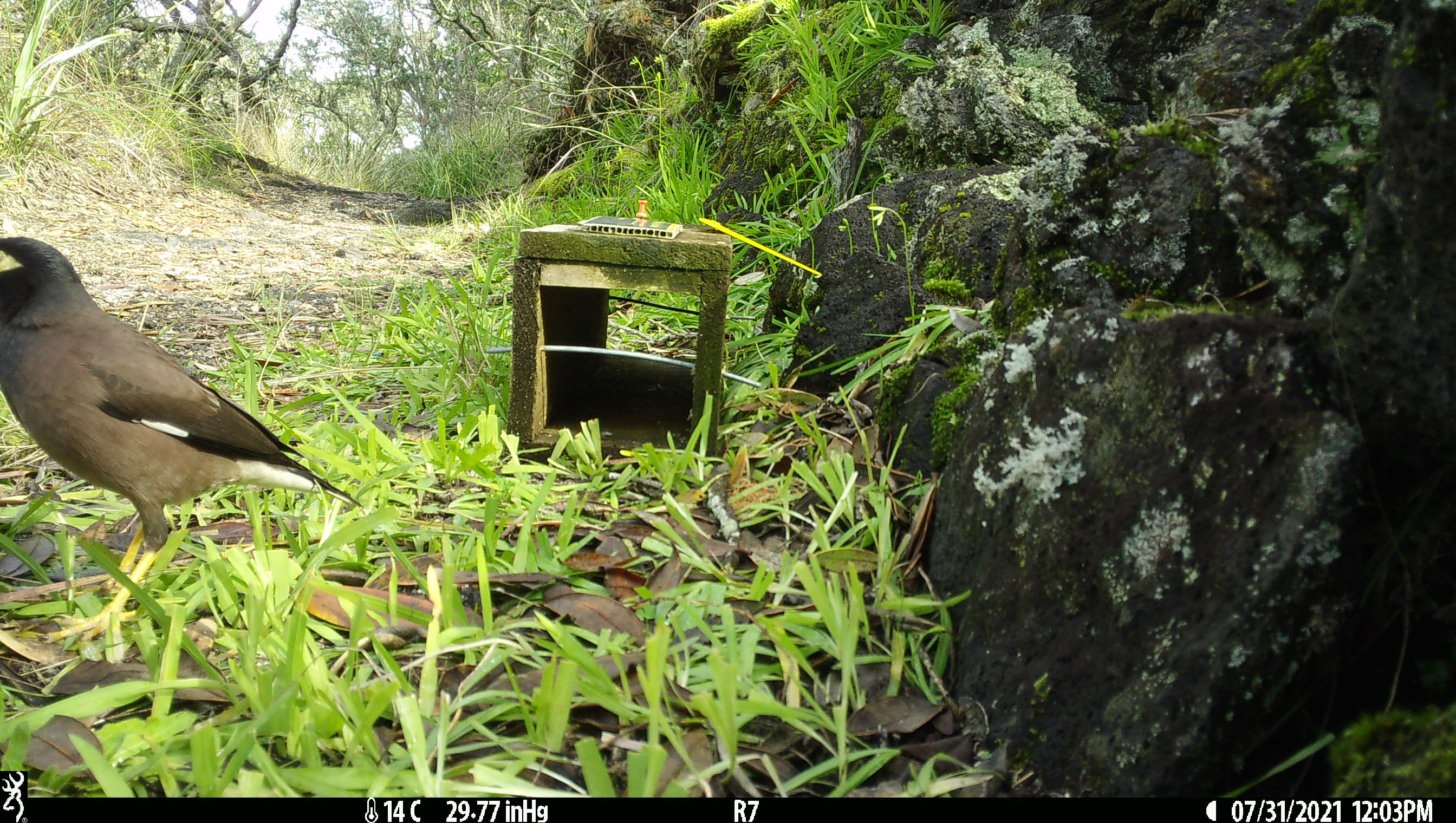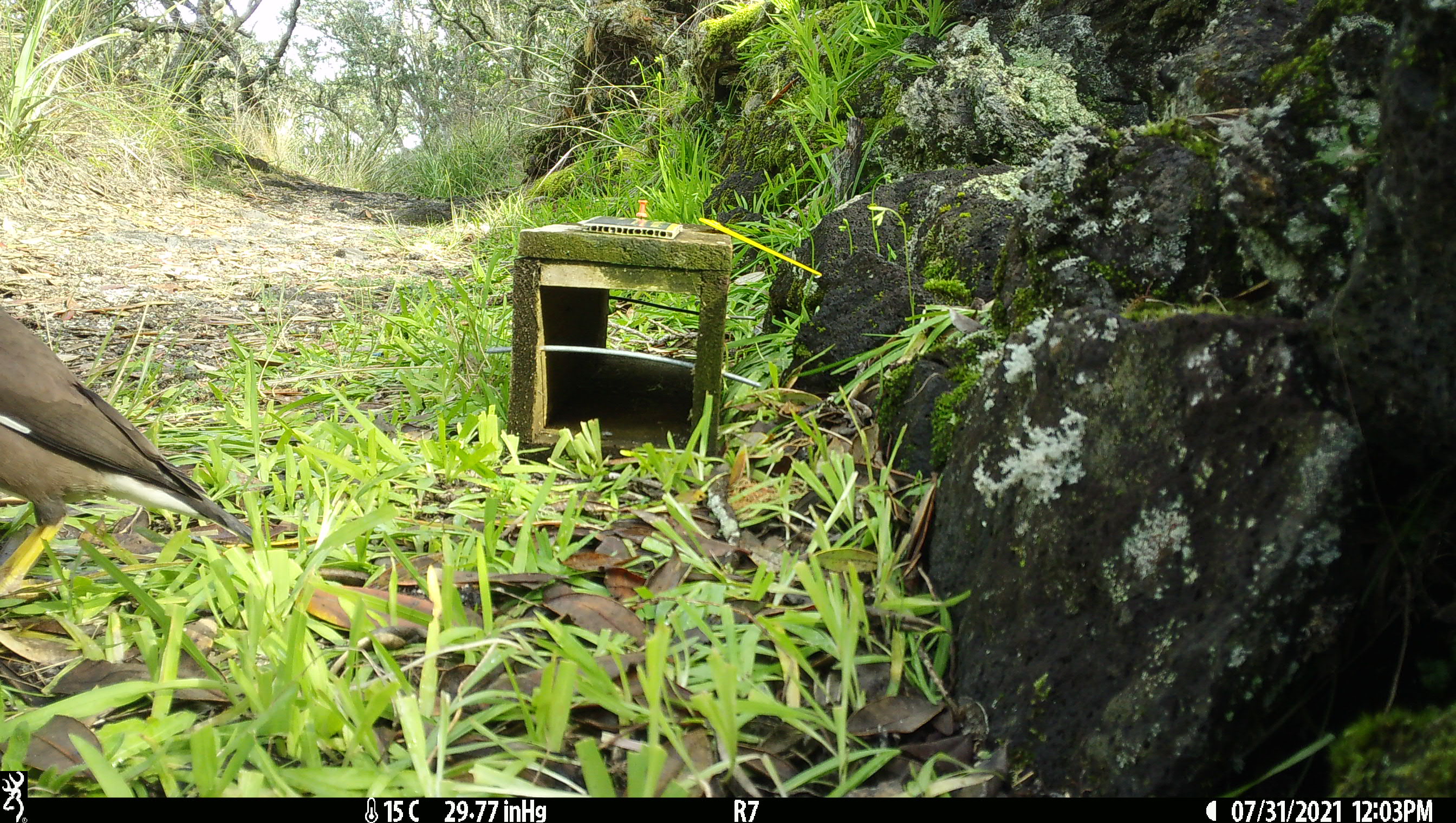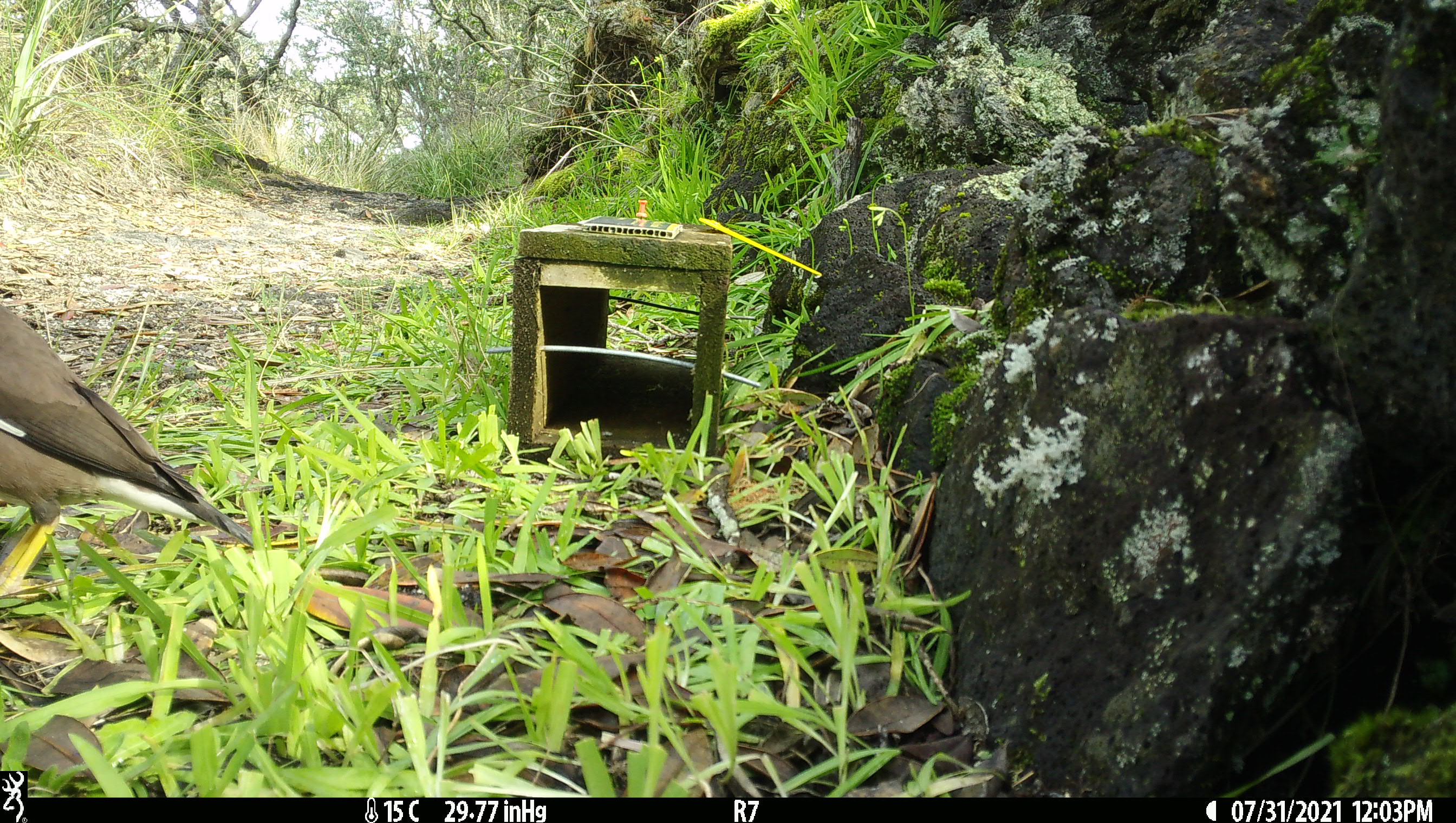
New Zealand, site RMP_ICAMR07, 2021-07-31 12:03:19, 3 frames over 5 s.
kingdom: Animalia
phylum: Chordata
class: Aves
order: Passeriformes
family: Sturnidae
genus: Acridotheres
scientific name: Acridotheres tristis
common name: common myna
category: myna